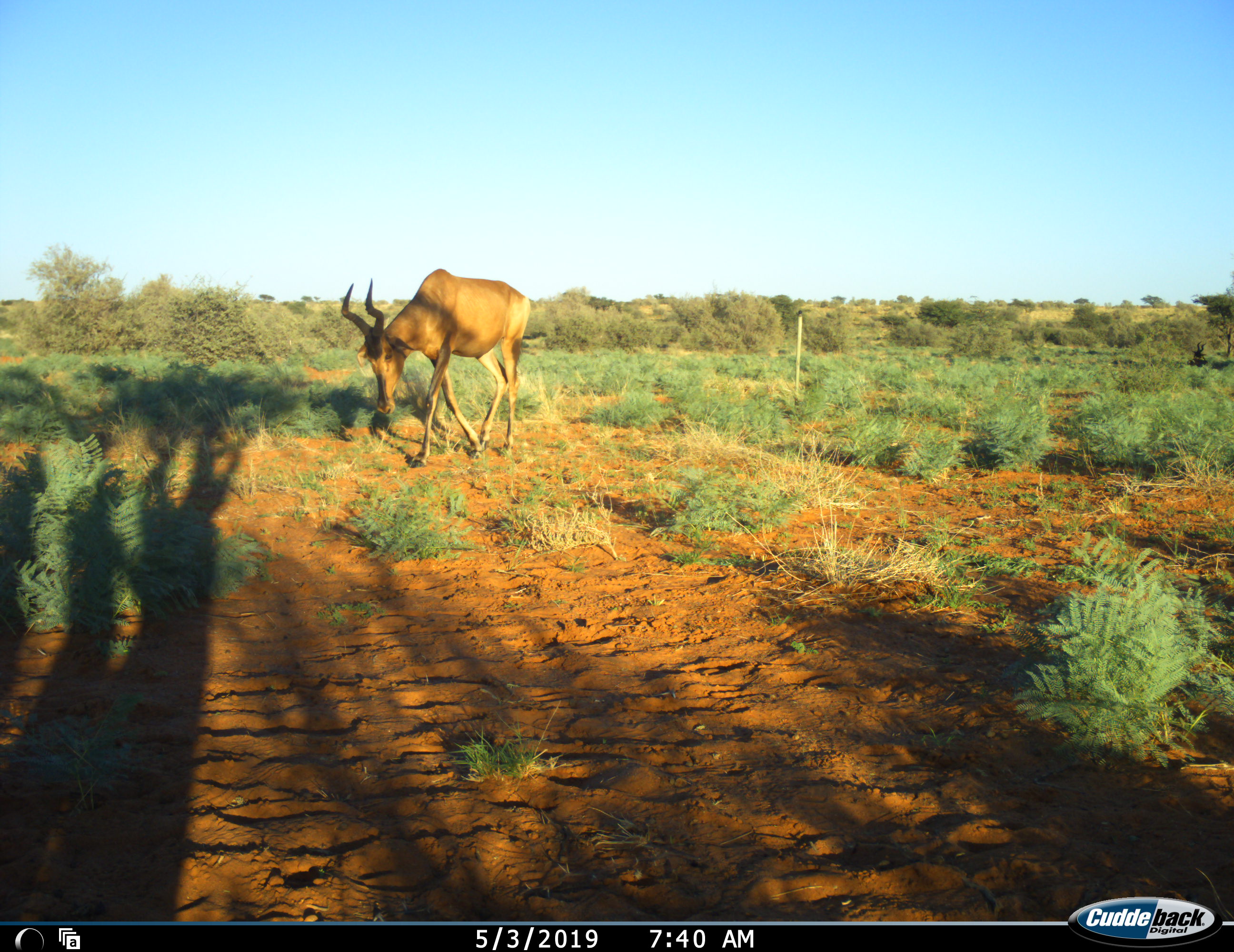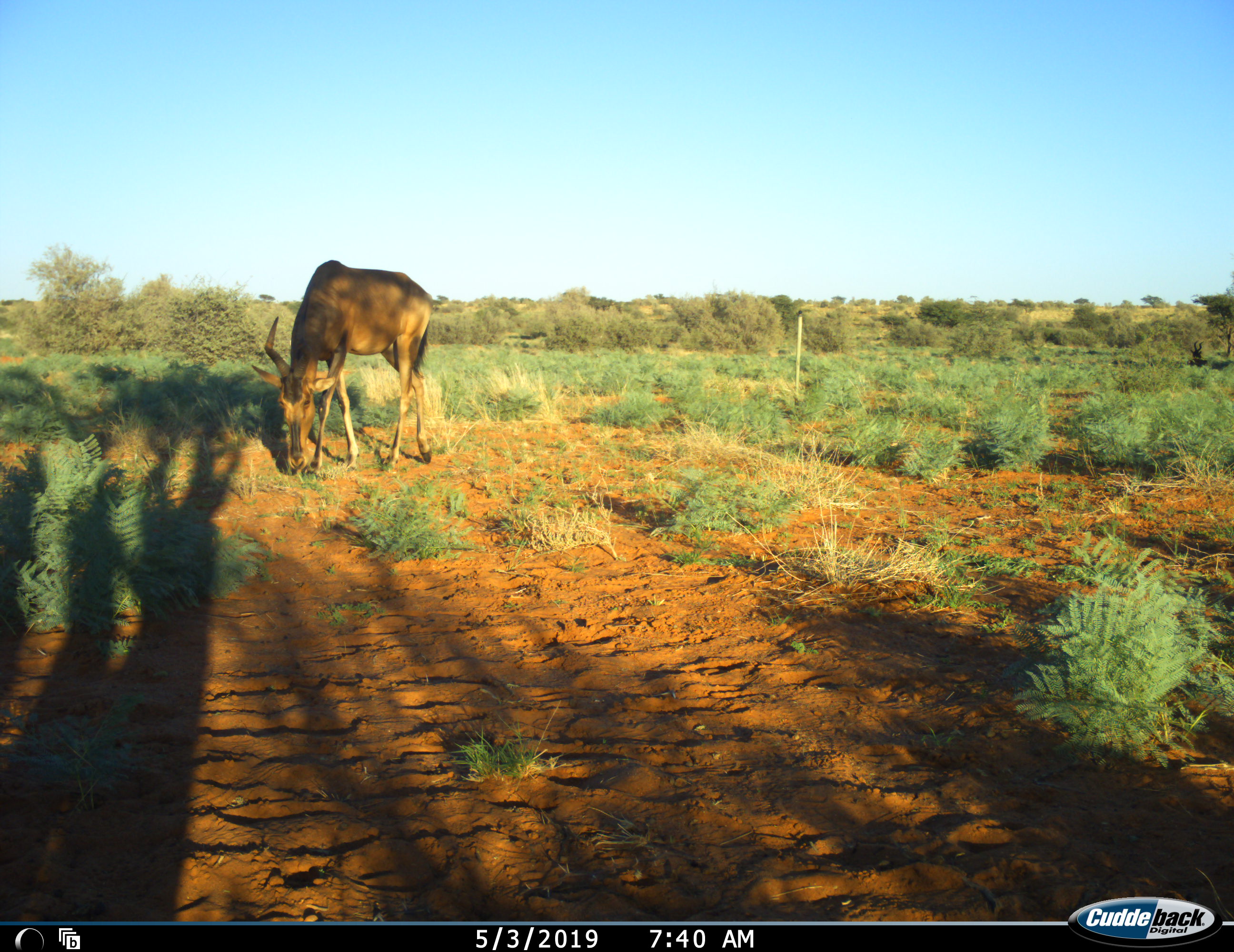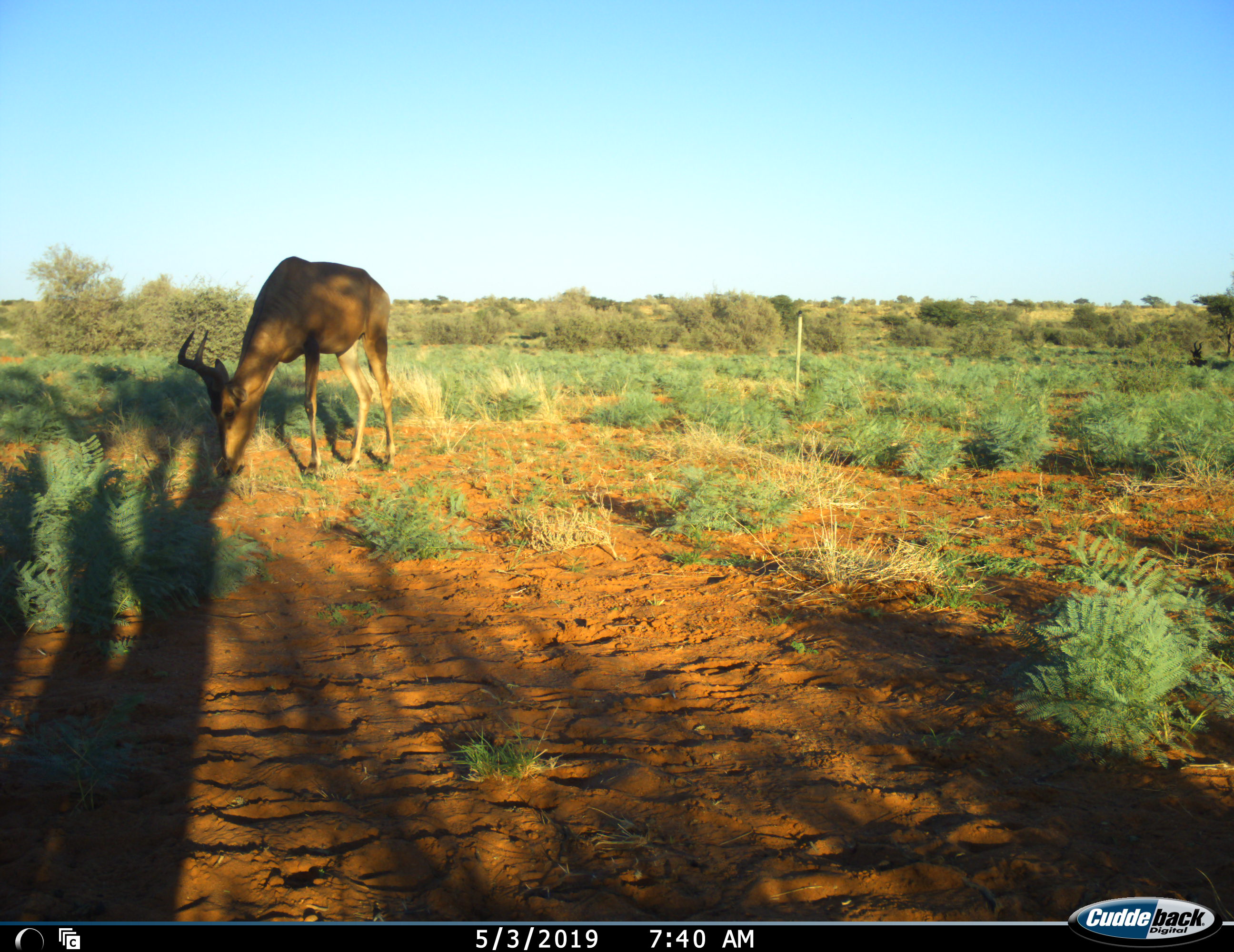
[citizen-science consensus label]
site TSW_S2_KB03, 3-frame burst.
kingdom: Animalia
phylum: Chordata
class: Mammalia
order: Artiodactyla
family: Bovidae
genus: Alcelaphus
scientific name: Alcelaphus buselaphus caama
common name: red hartebeest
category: hartebeestred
Hartebeestred (red hartebeest) (Alcelaphus buselaphus caama), count 1. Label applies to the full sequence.